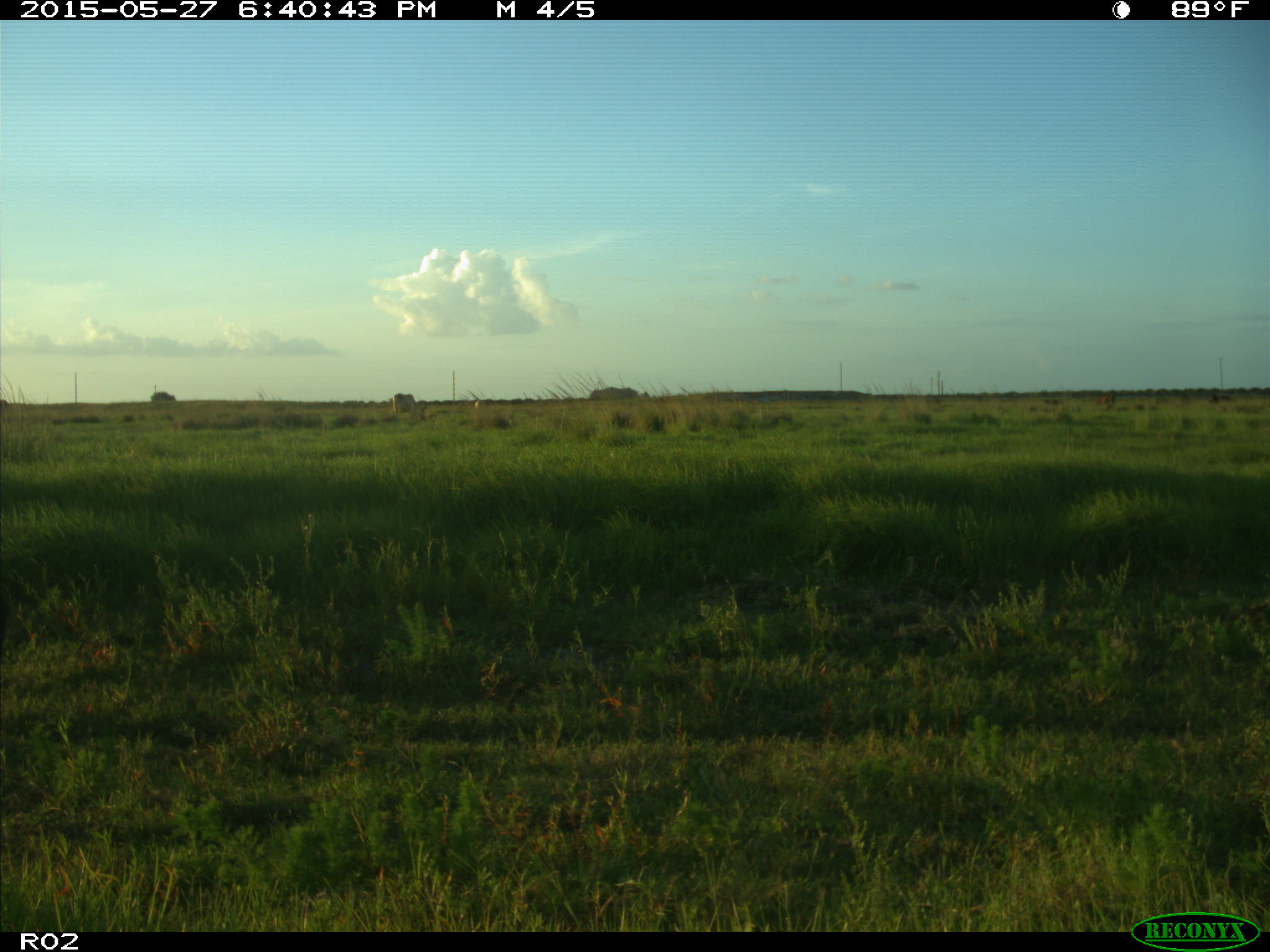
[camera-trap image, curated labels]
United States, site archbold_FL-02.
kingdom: Animalia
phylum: Chordata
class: Mammalia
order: Artiodactyla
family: Bovidae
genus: Bos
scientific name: Bos taurus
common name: domestic cow